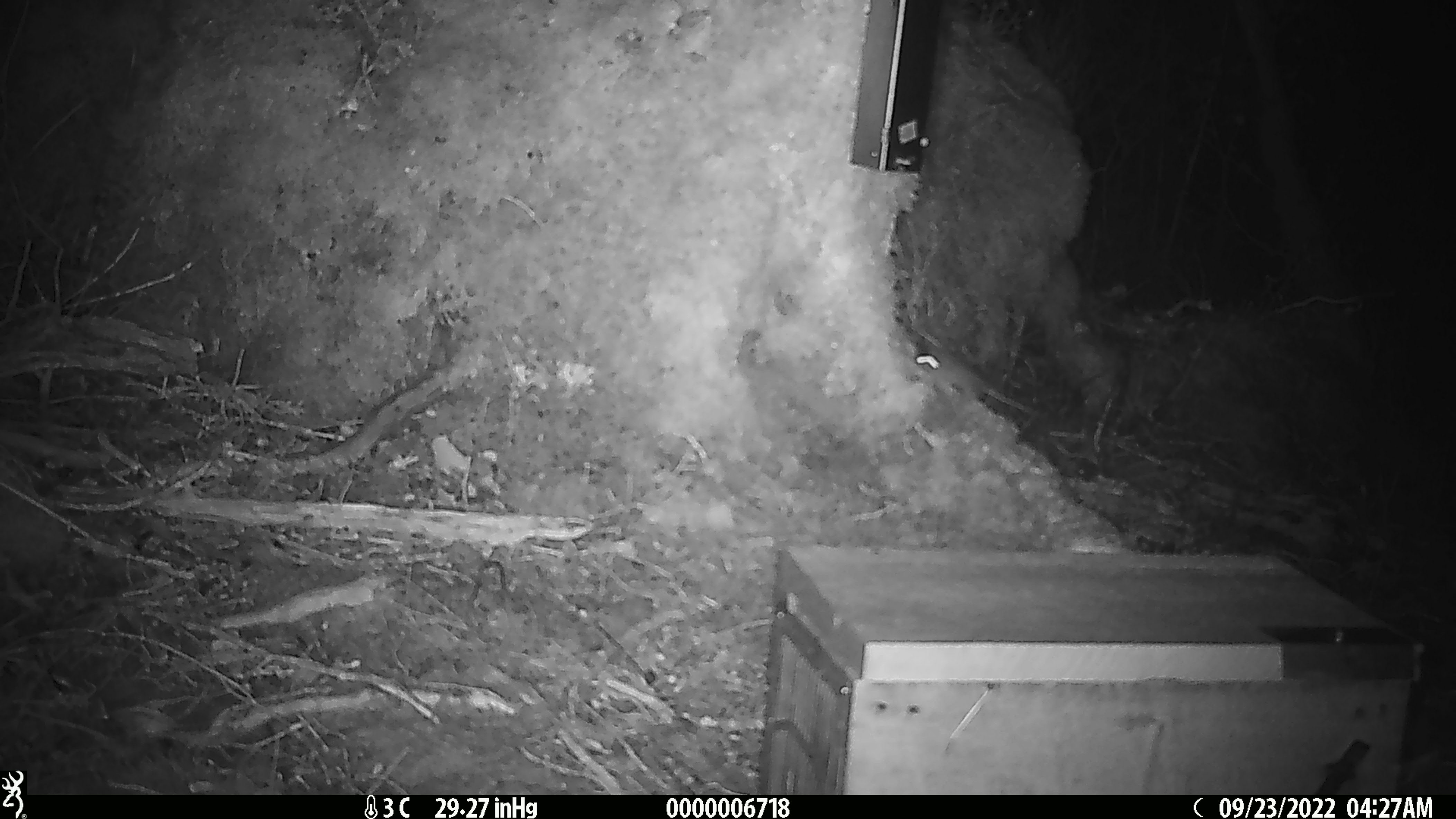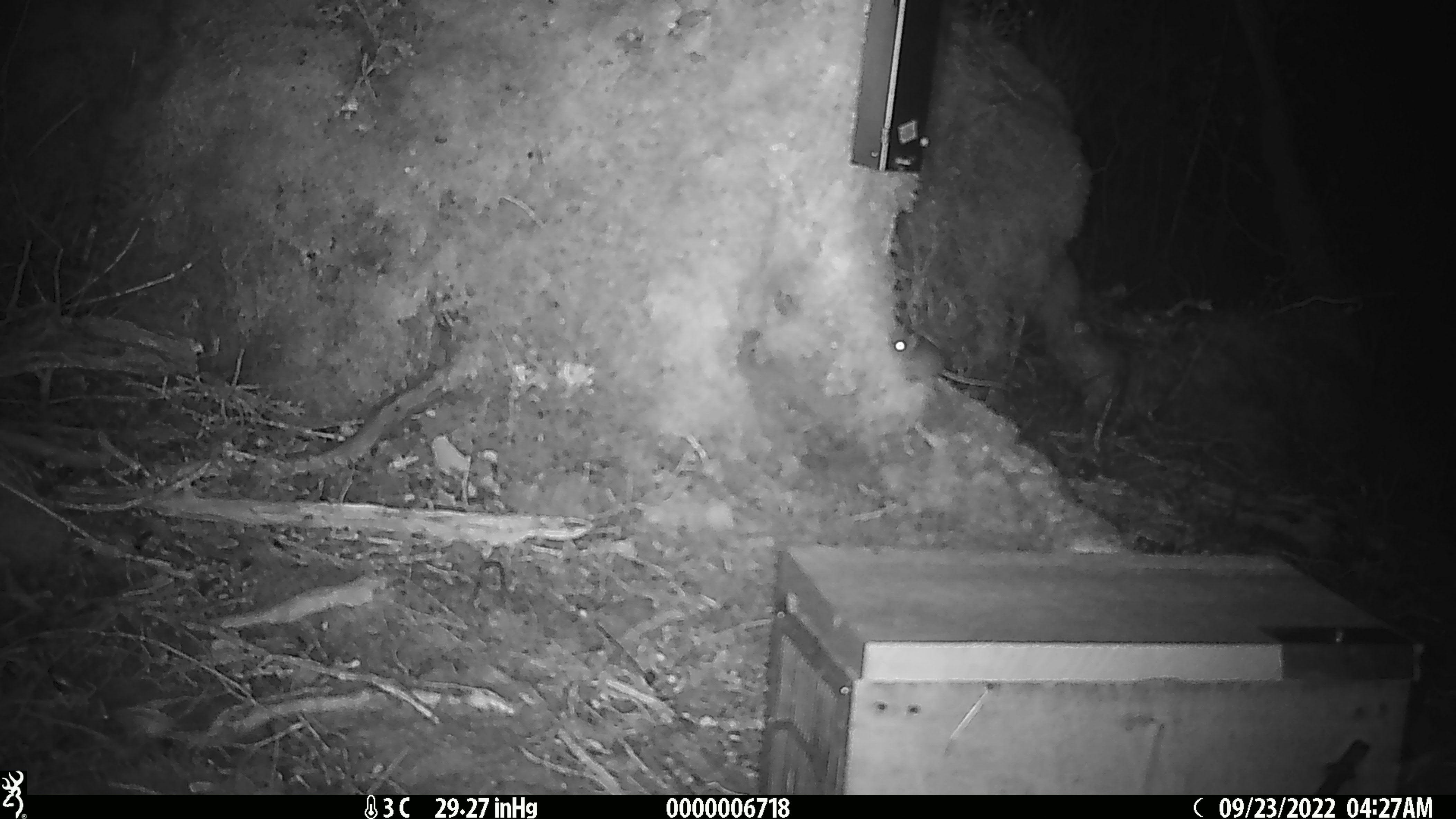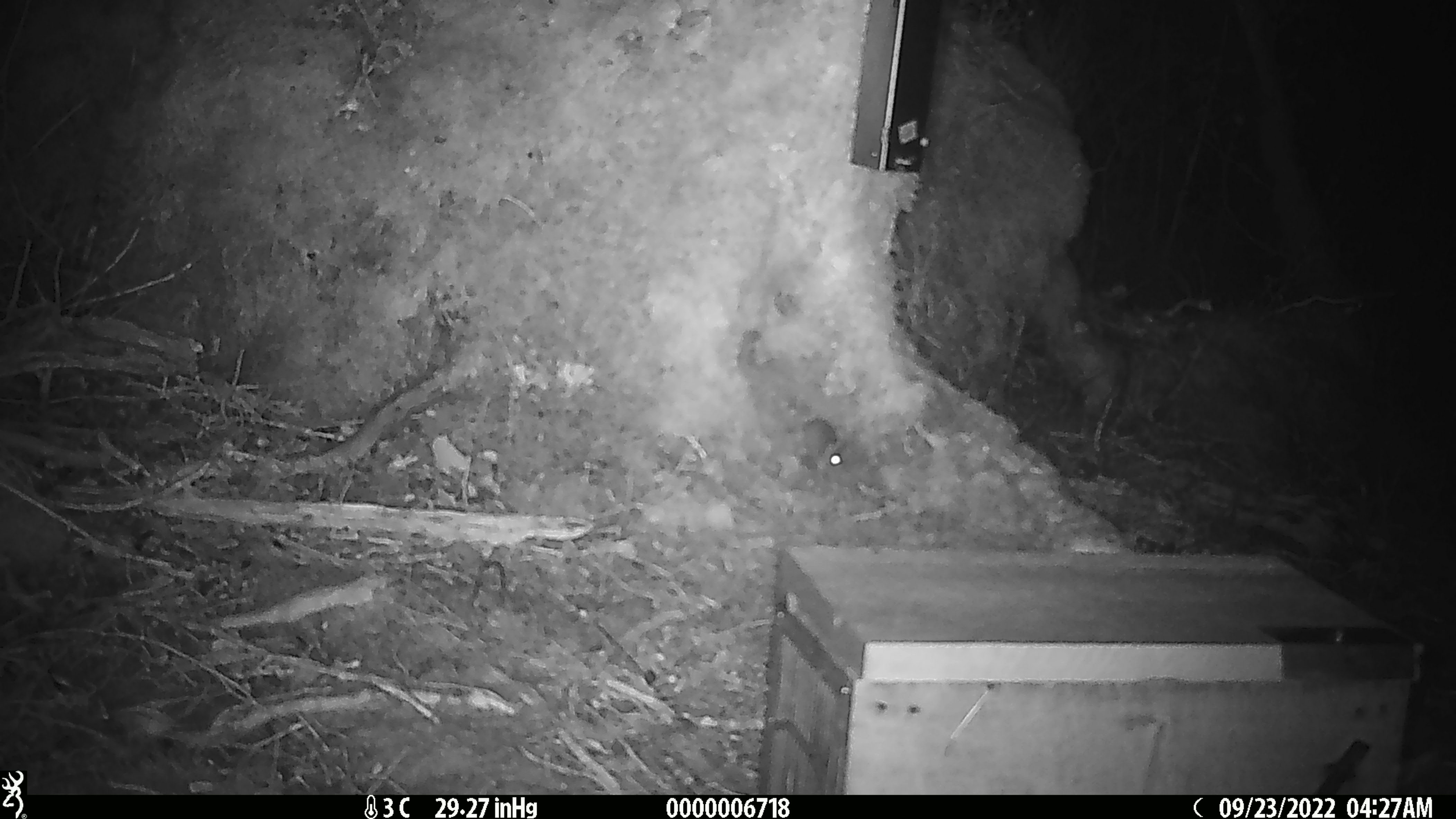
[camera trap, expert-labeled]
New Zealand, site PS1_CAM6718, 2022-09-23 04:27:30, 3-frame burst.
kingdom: Animalia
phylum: Chordata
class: Mammalia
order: Rodentia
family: Muridae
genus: Mus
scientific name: Mus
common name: mouse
Mouse (Mus).